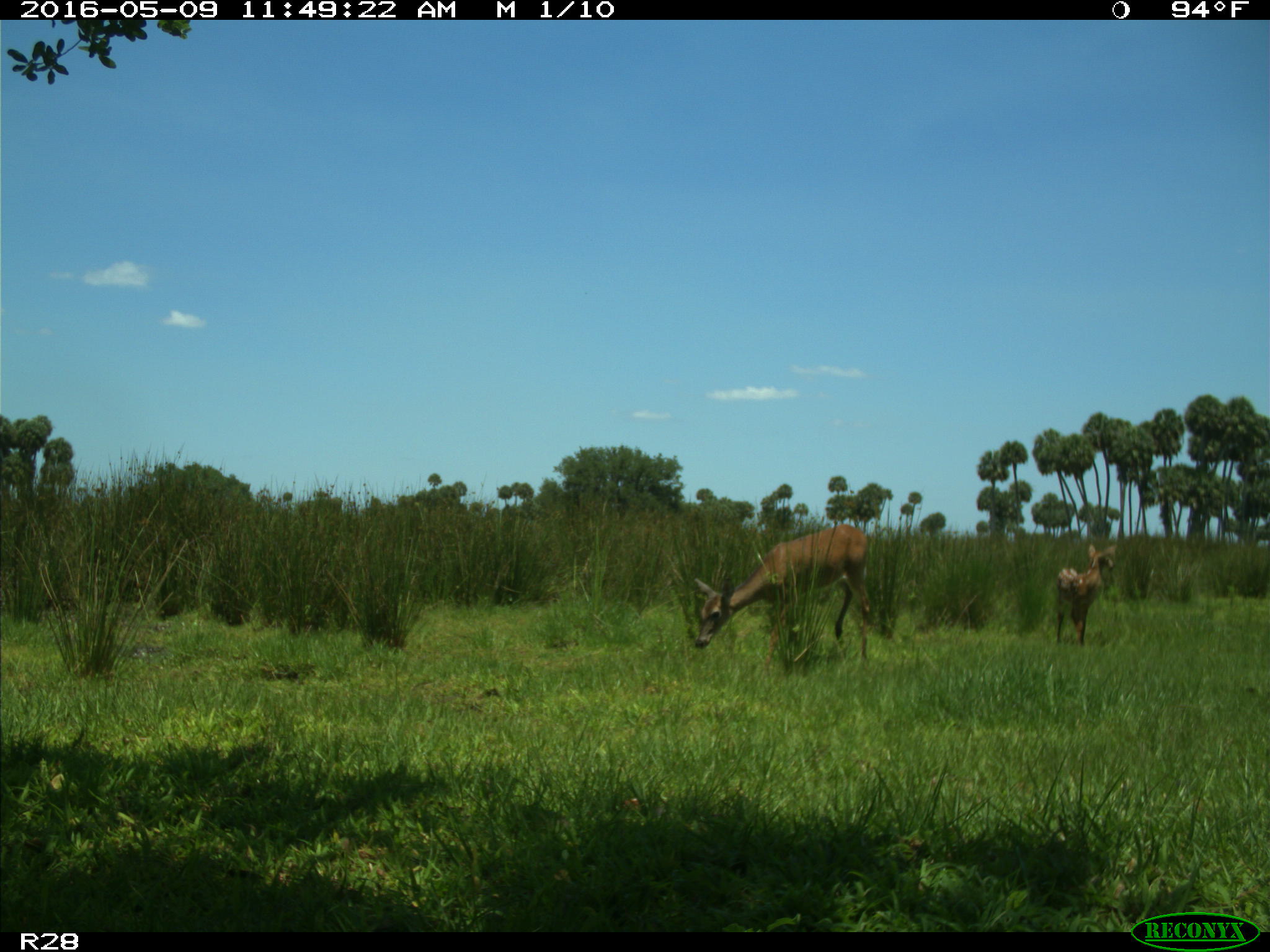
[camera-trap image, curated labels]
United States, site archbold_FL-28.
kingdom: Animalia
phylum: Chordata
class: Mammalia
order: Artiodactyla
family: Cervidae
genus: Odocoileus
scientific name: Odocoileus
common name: deer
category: unidentified deer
Unidentified deer (deer) (Odocoileus).